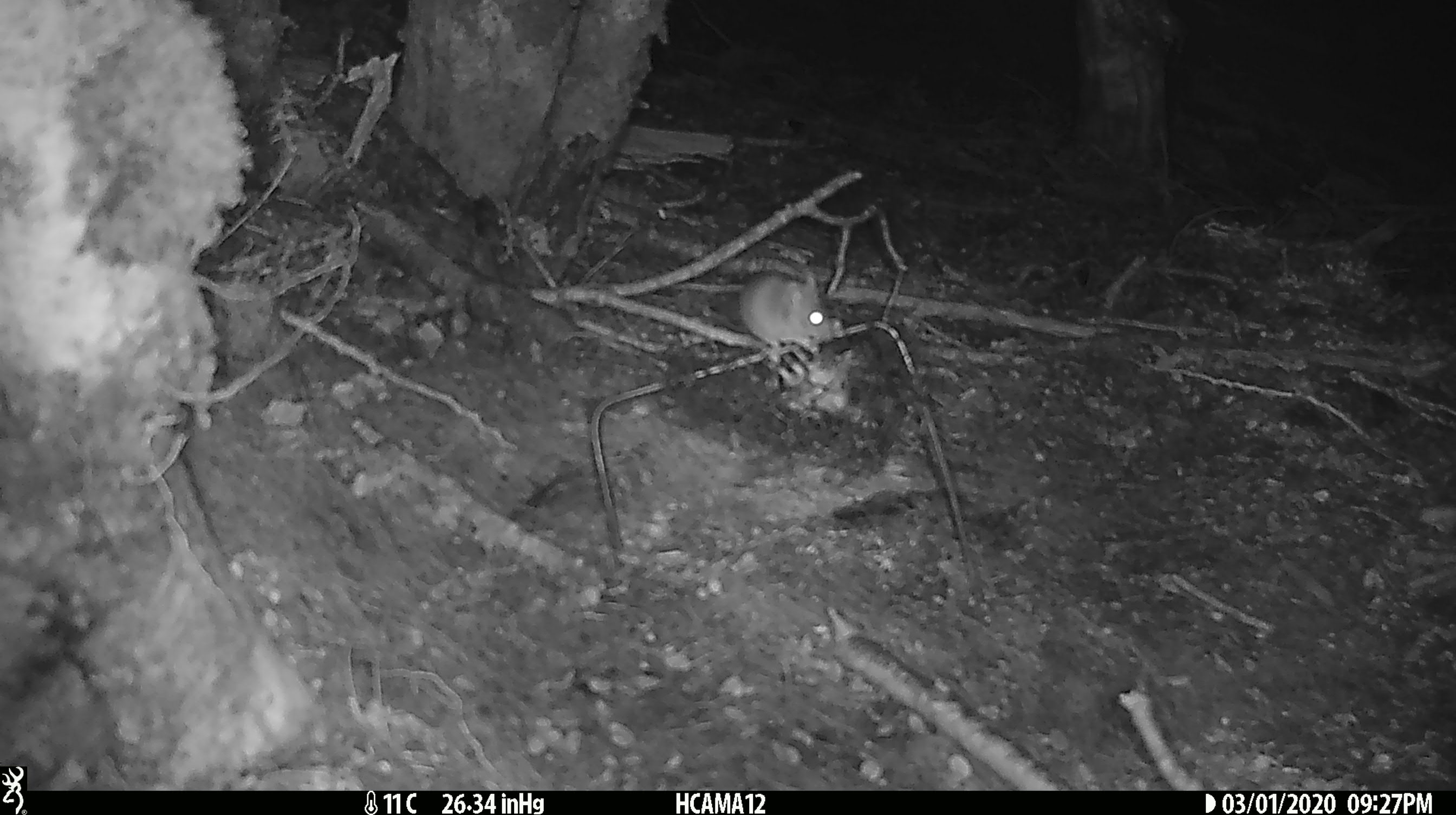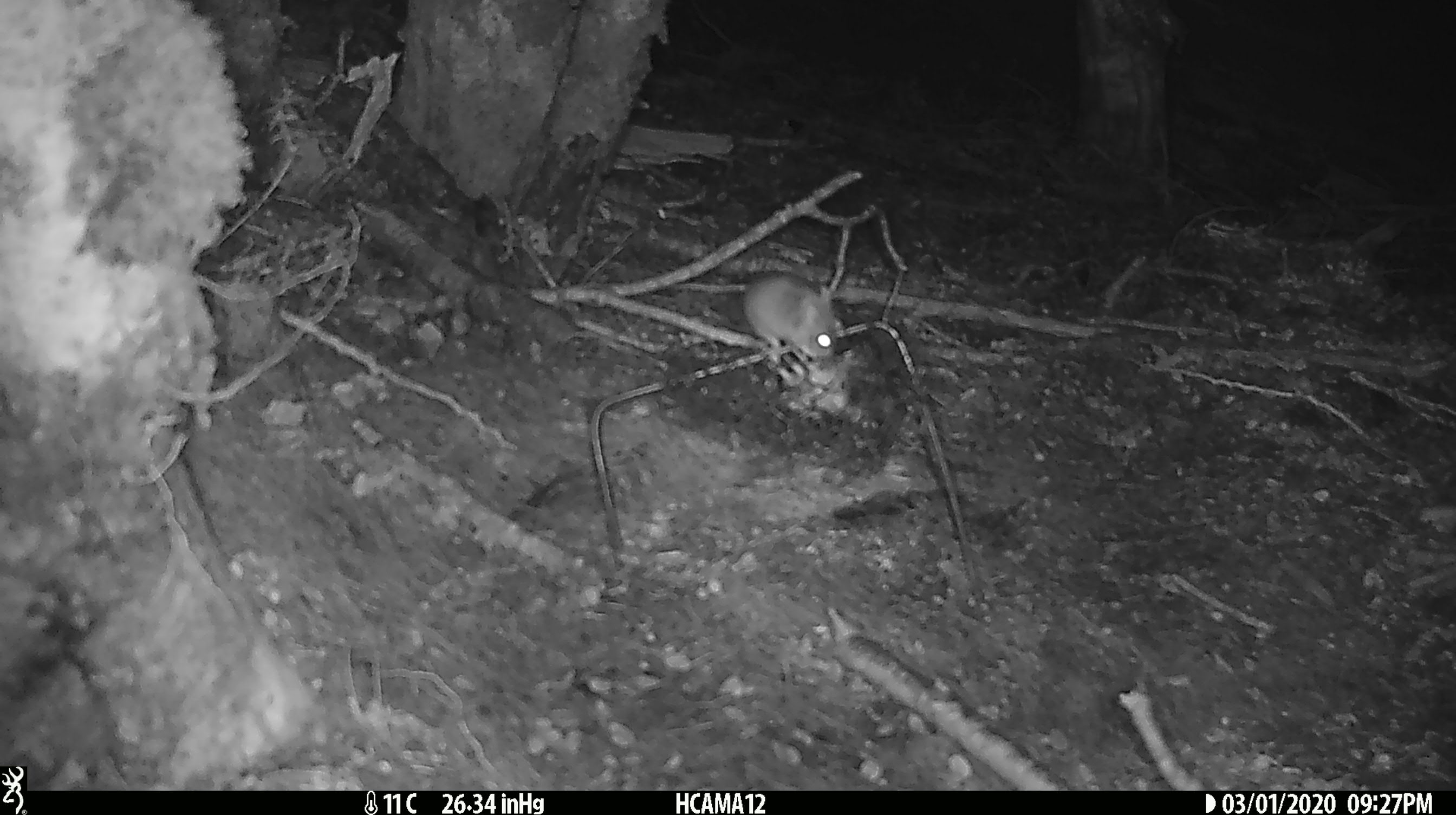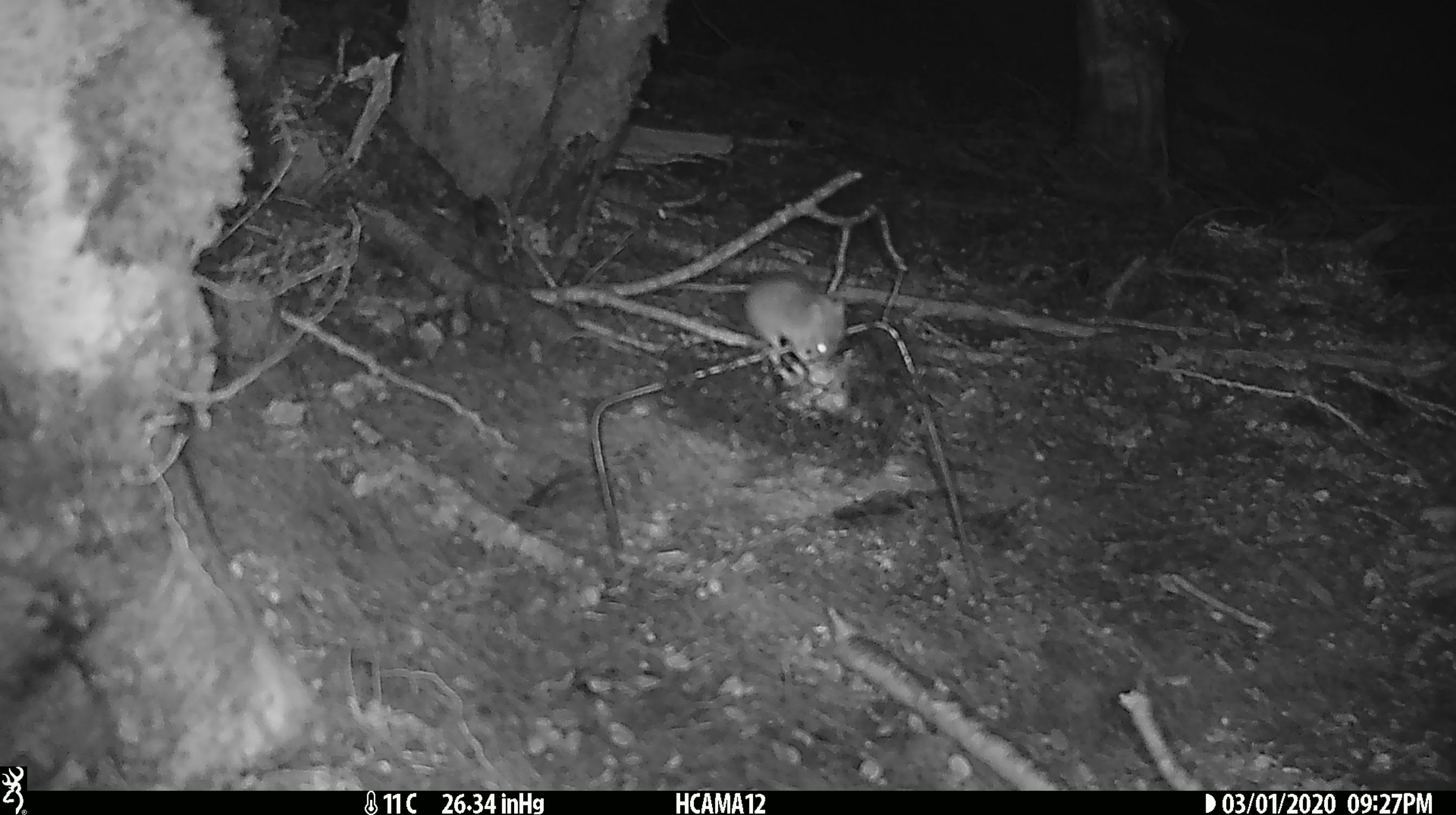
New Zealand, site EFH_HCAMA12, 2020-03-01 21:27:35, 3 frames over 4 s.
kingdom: Animalia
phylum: Chordata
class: Mammalia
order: Rodentia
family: Muridae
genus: Mus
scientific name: Mus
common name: mouse